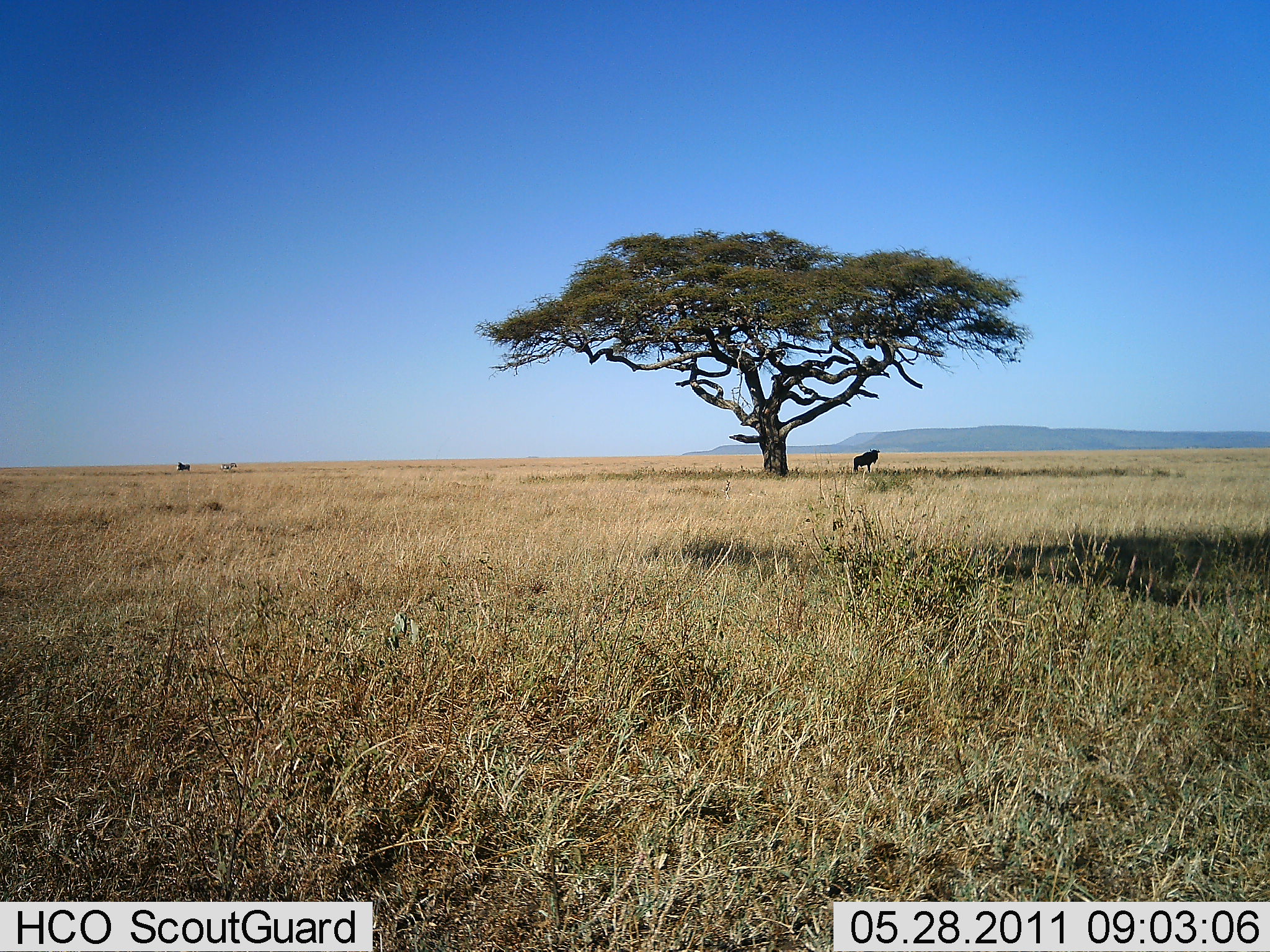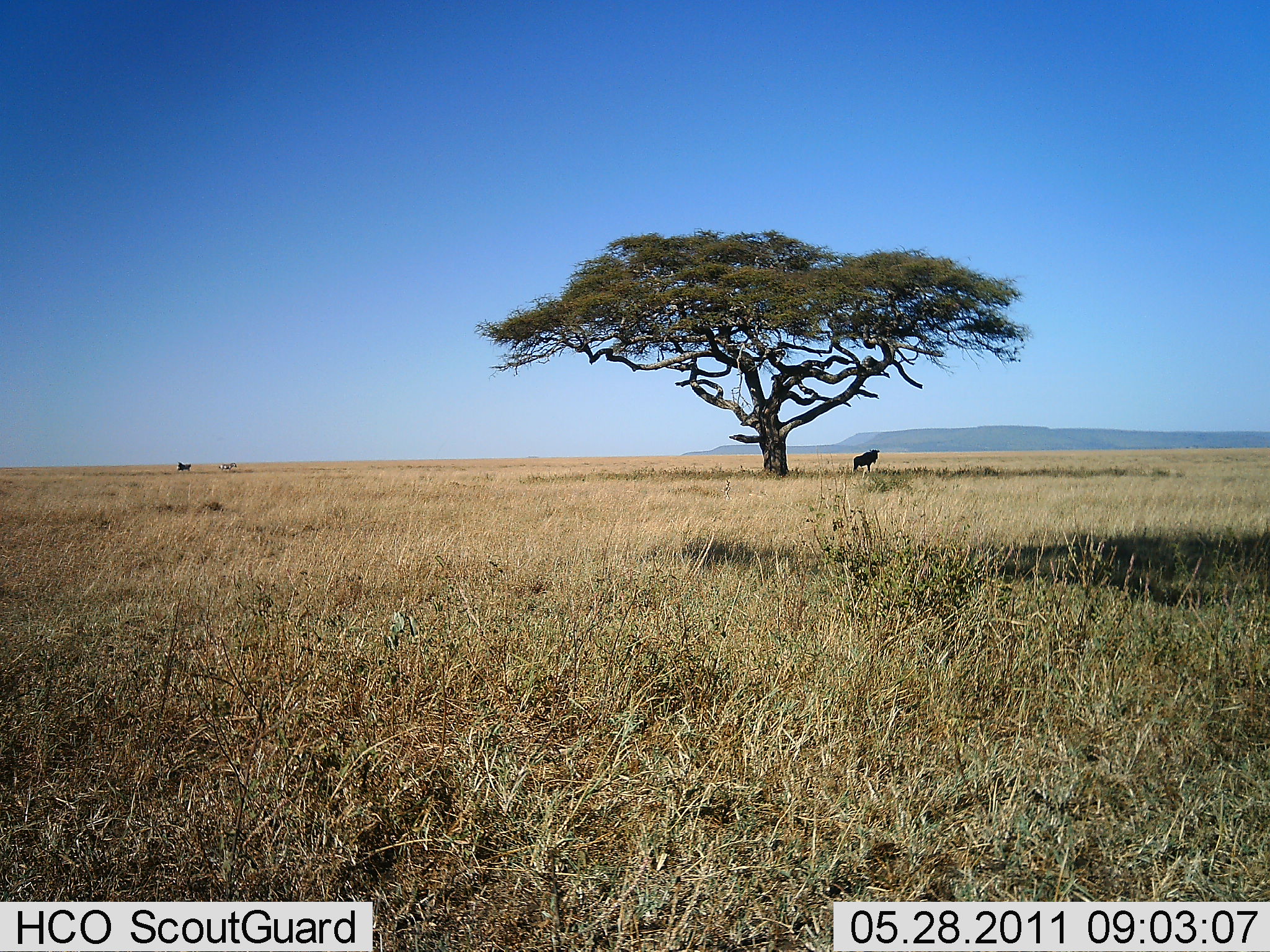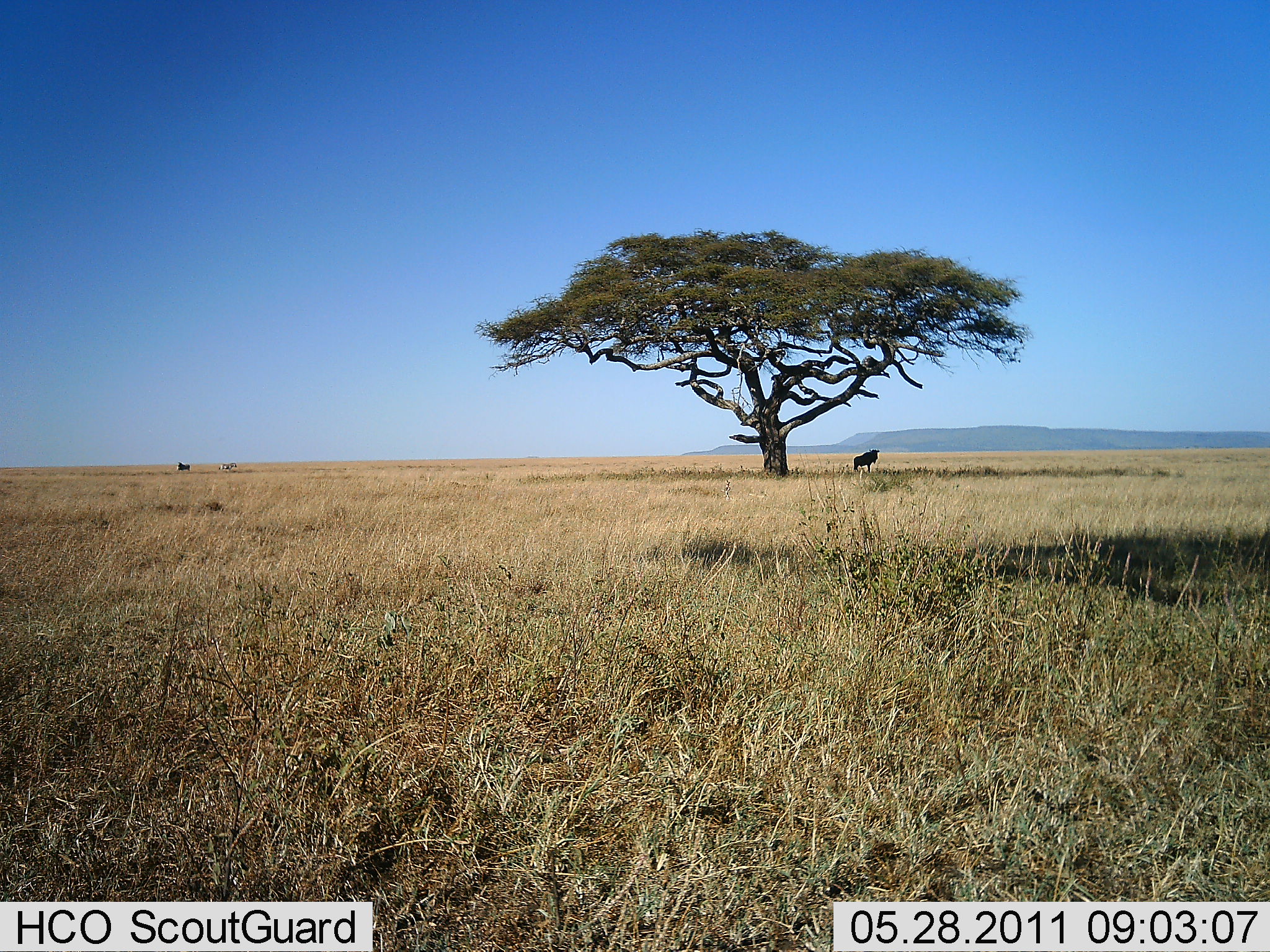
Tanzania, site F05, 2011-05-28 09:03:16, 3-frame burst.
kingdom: Animalia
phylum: Chordata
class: Mammalia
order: Artiodactyla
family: Bovidae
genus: Connochaetes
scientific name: Connochaetes taurinus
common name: blue wildebeest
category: wildebeest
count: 1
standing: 100%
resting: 0%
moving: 0%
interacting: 0%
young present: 0%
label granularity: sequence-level